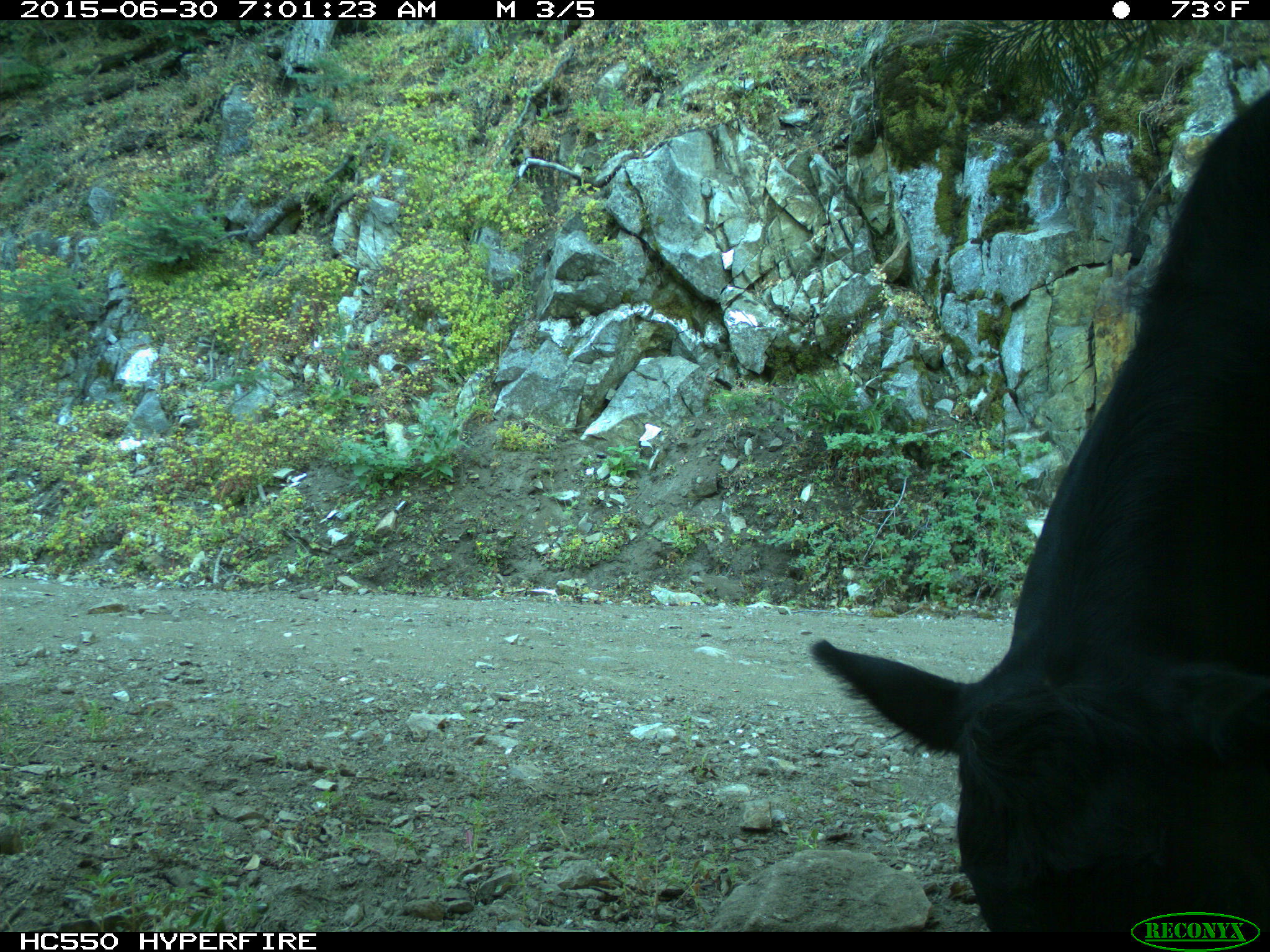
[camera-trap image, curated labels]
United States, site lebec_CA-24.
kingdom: Animalia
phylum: Chordata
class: Mammalia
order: Artiodactyla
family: Bovidae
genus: Bos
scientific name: Bos taurus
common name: domestic cow